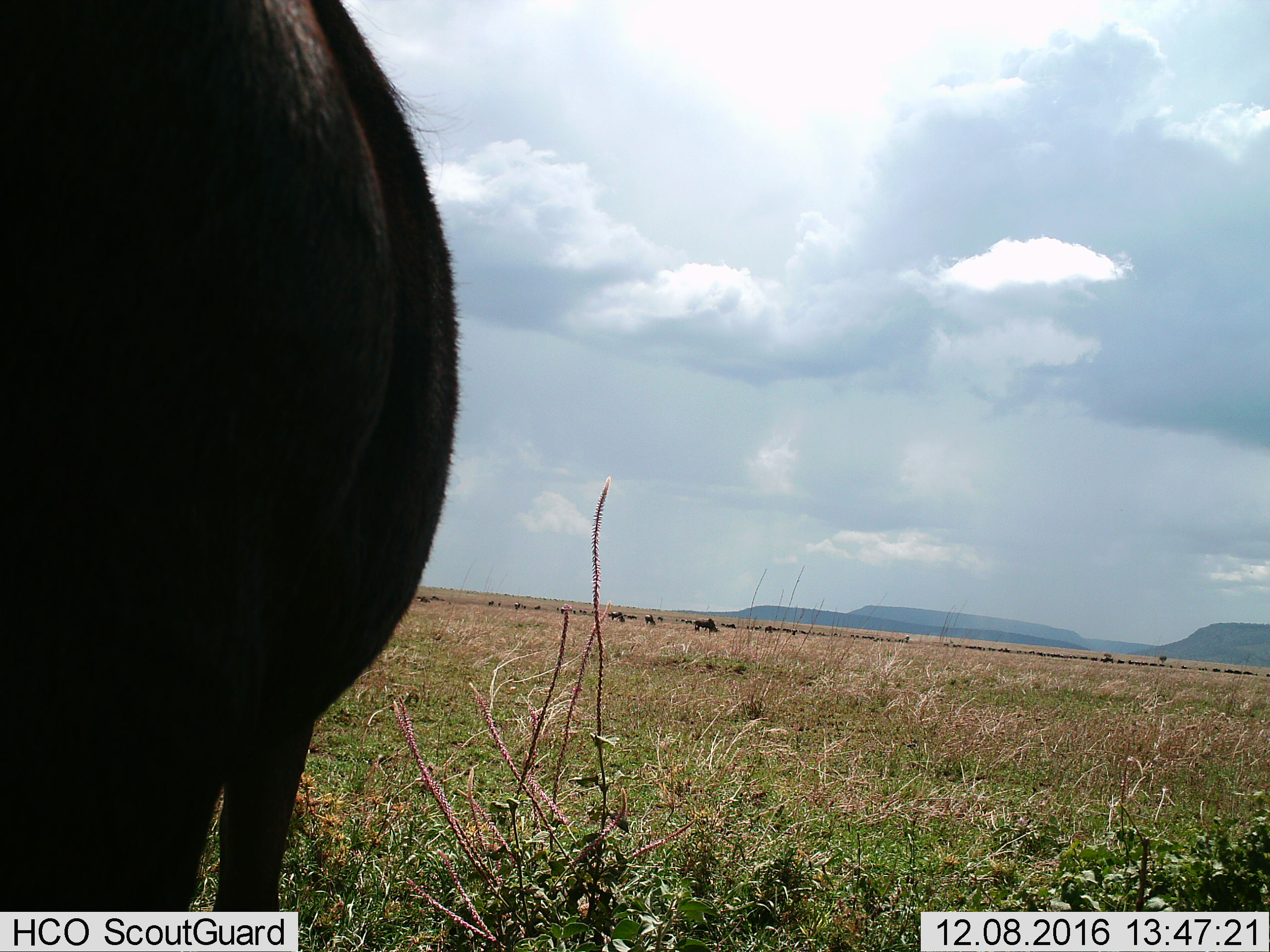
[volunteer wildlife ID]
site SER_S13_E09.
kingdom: Animalia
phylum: Chordata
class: Mammalia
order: Artiodactyla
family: Bovidae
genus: Connochaetes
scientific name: Connochaetes taurinus taurinus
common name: blue wildebeest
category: wildebeestblue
Wildebeestblue (blue wildebeest) (Connochaetes taurinus taurinus), count 11-50. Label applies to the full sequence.